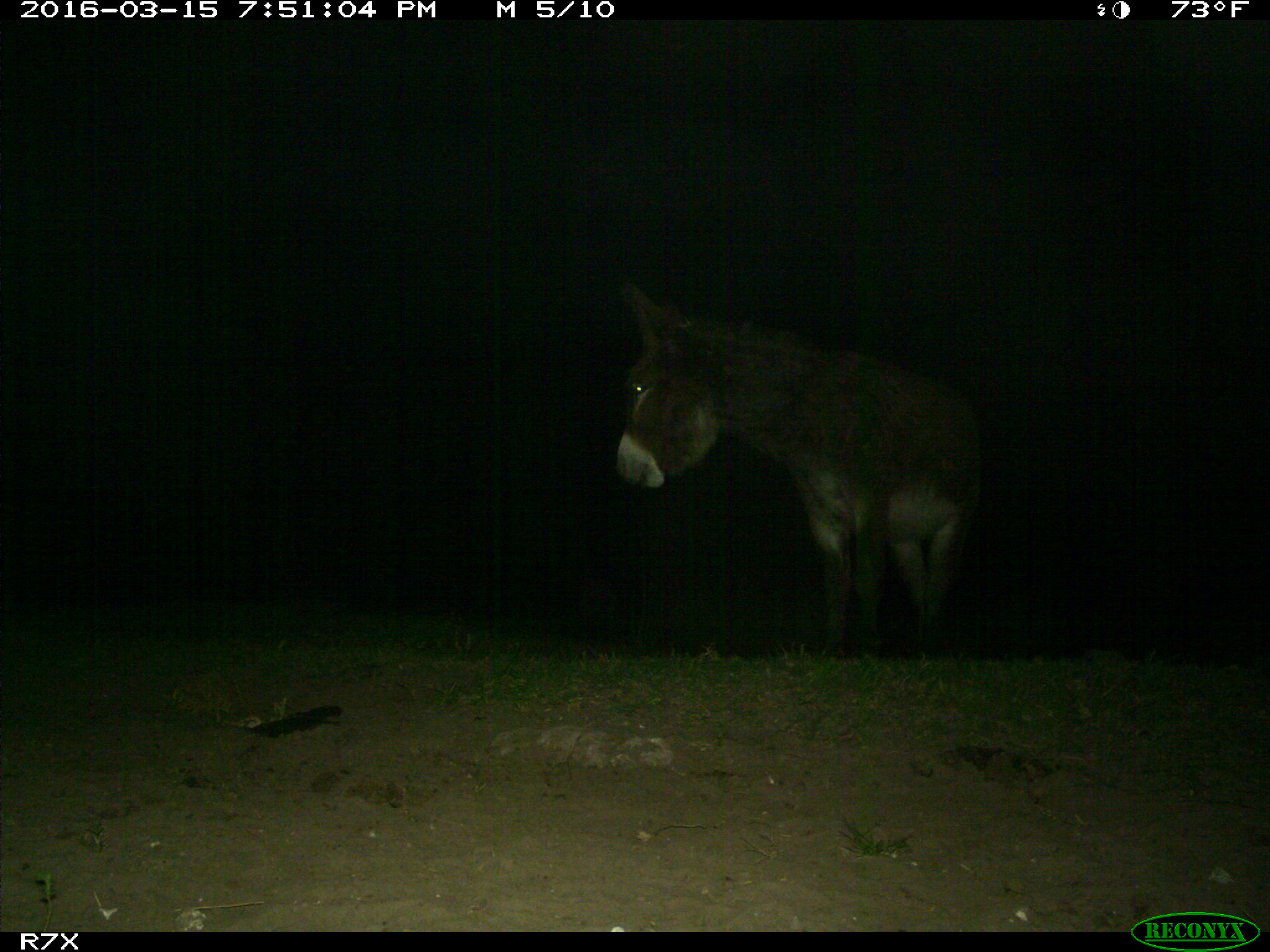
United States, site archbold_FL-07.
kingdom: Animalia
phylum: Chordata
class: Mammalia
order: Perissodactyla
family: Equidae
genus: Equus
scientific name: Equus africanus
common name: african wild ass